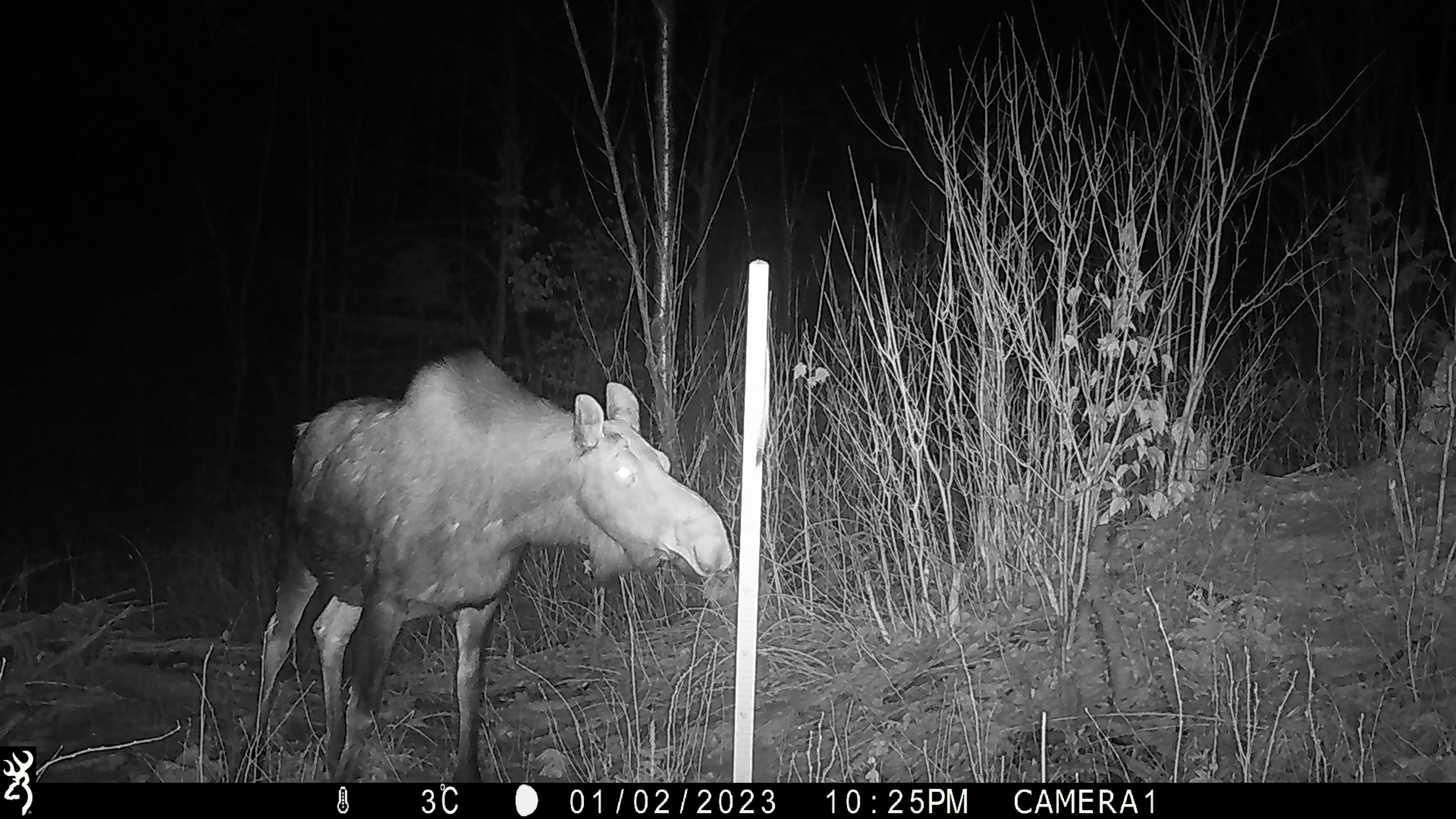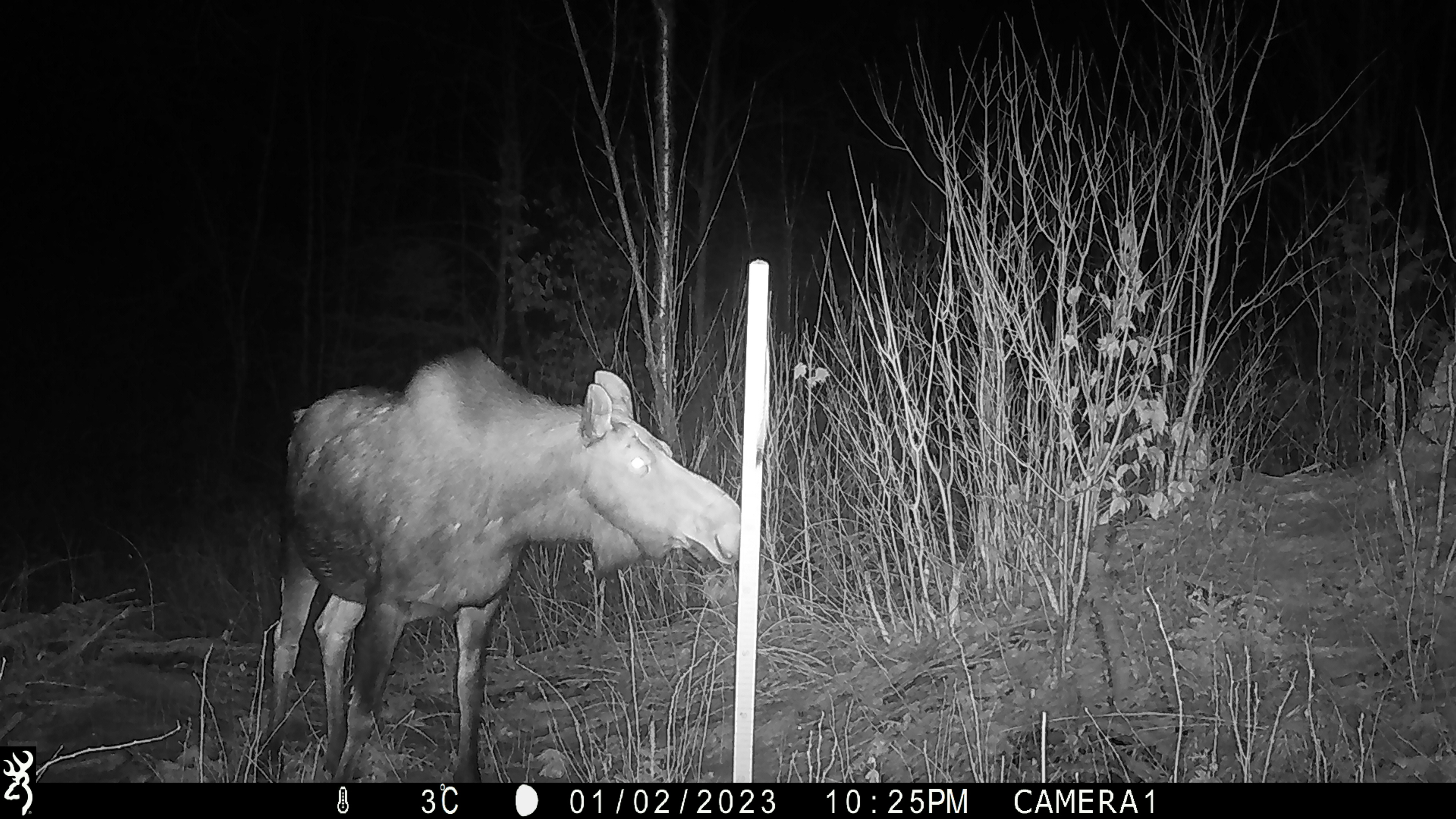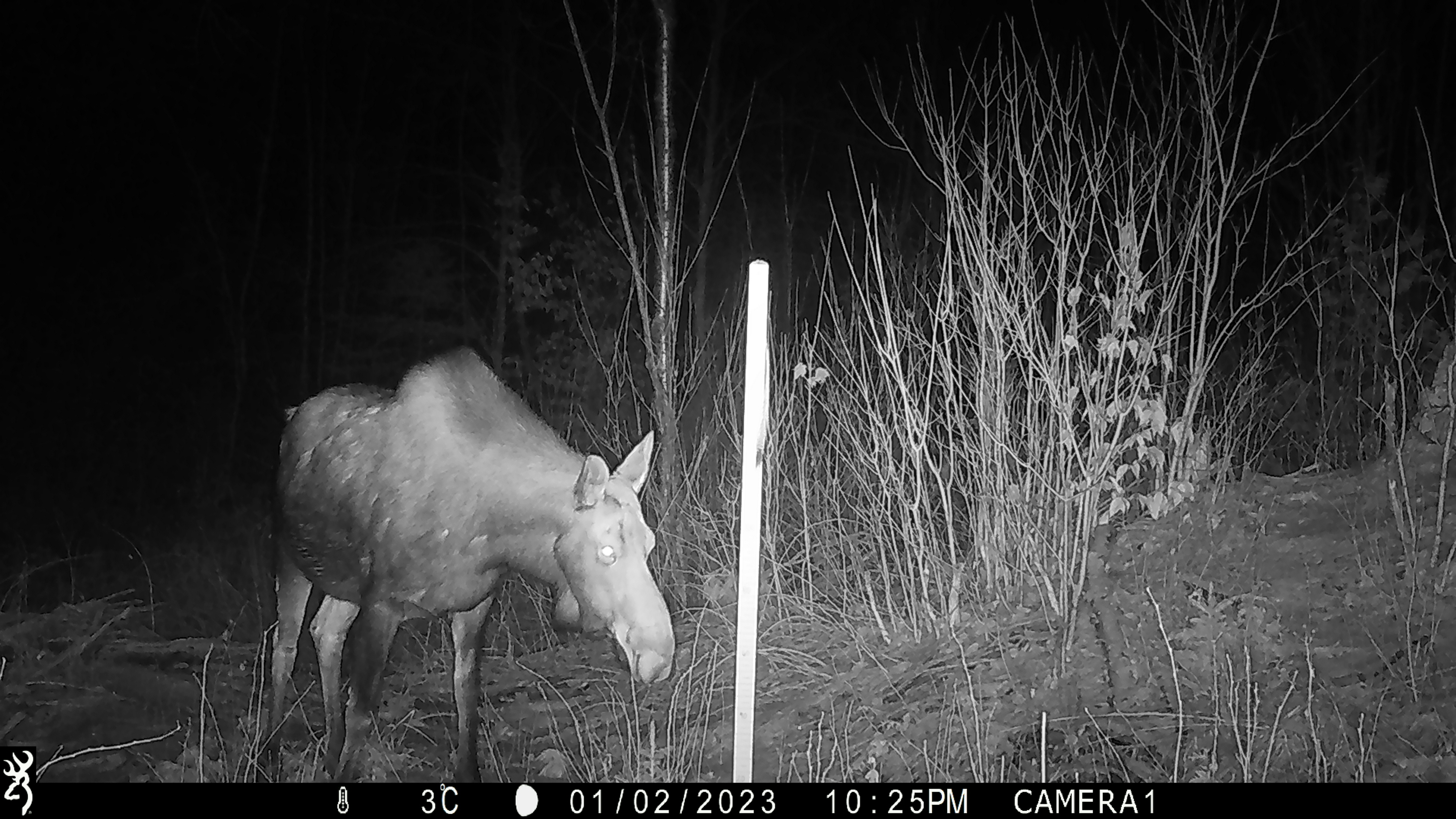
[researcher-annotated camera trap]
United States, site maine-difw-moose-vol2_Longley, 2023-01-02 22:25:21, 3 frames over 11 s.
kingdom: Animalia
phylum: Chordata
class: Mammalia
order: Artiodactyla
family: Cervidae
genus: Alces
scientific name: Alces alces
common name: moose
Moose (Alces alces).